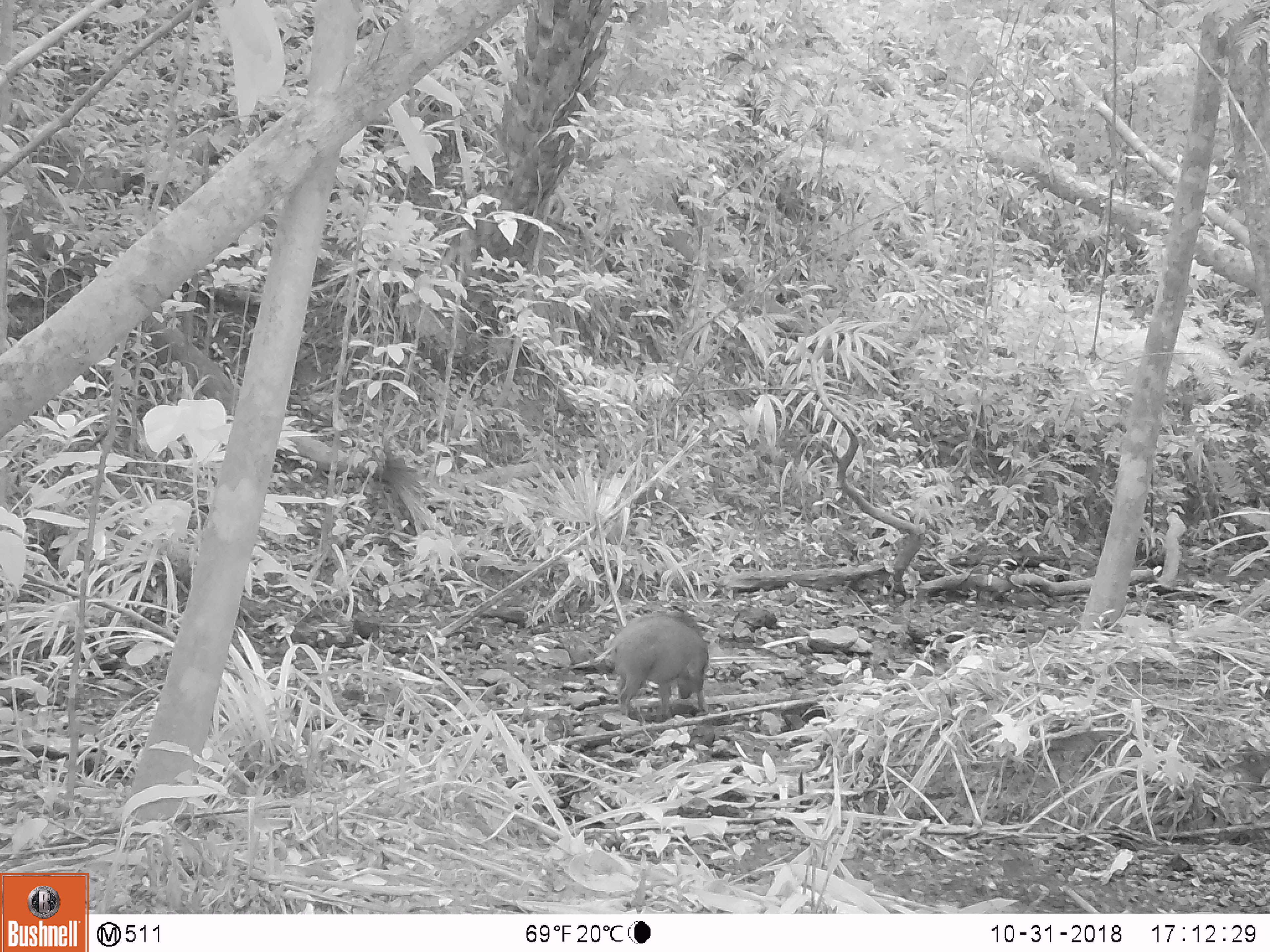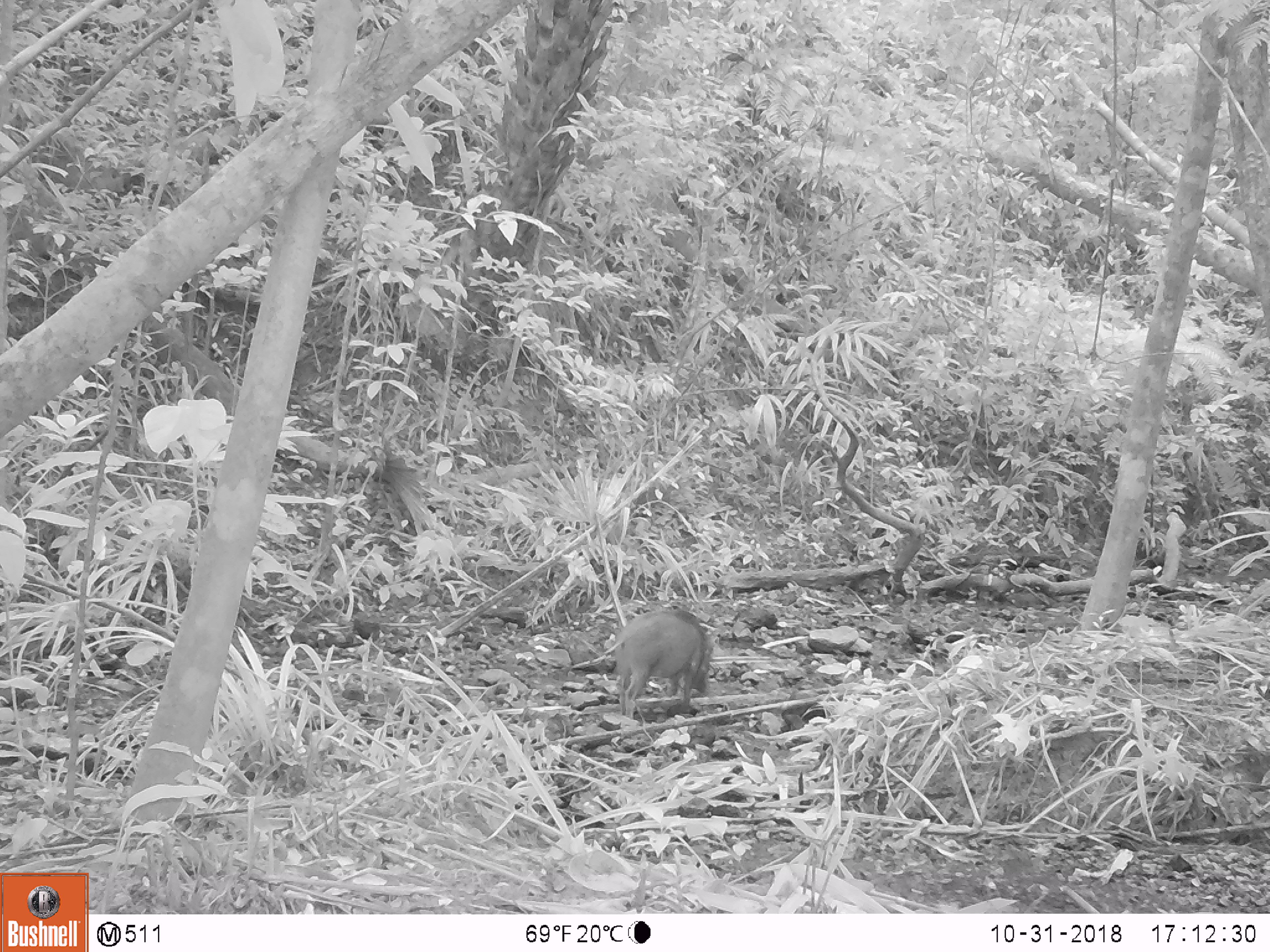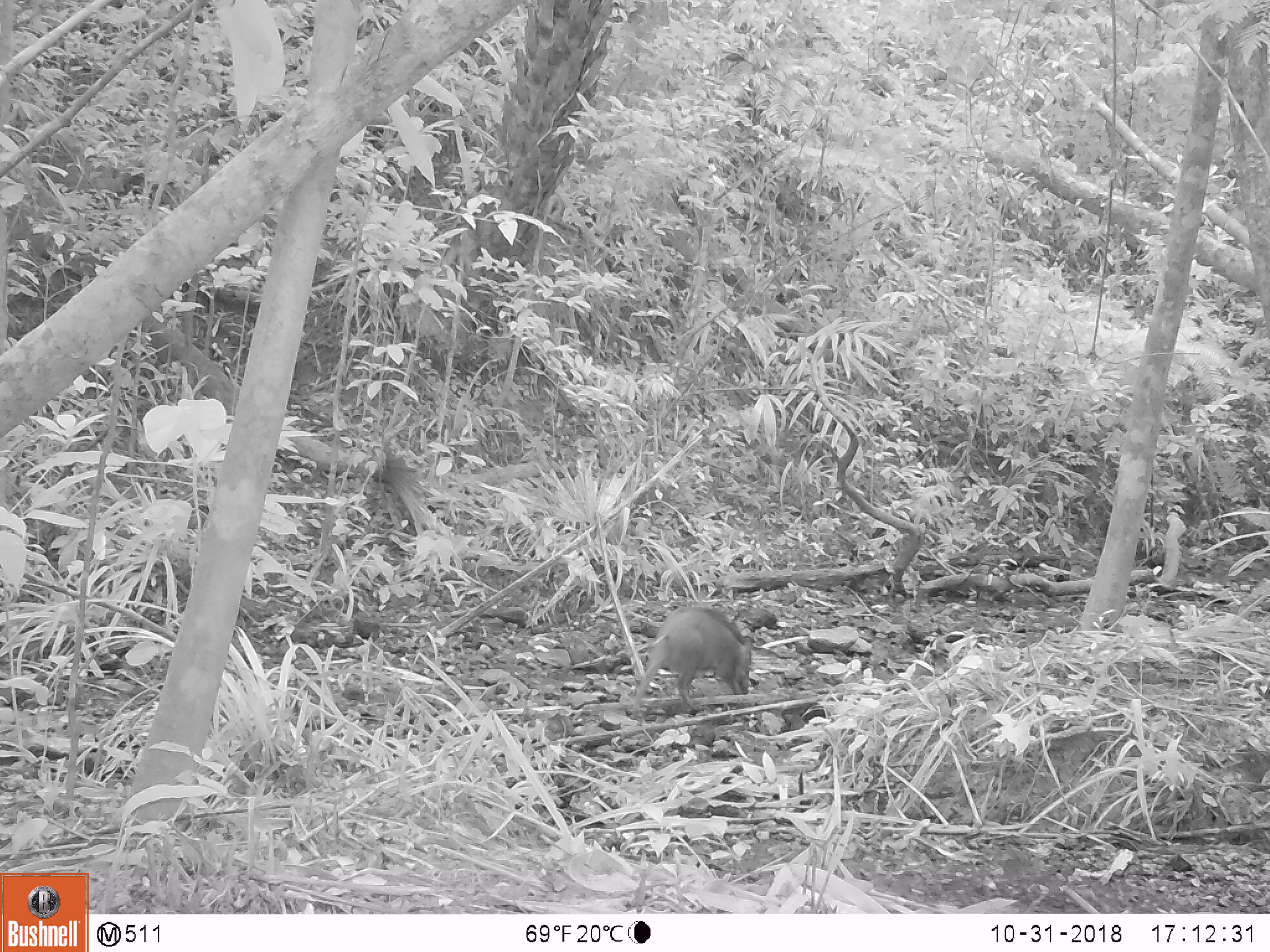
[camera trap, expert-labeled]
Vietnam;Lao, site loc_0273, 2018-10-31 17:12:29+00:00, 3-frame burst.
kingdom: Animalia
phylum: Chordata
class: Mammalia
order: Artiodactyla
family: Suidae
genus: Sus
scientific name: Sus scrofa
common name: eurasian wild pig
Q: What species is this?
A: Eurasian wild pig (Sus scrofa).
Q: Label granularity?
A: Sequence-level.